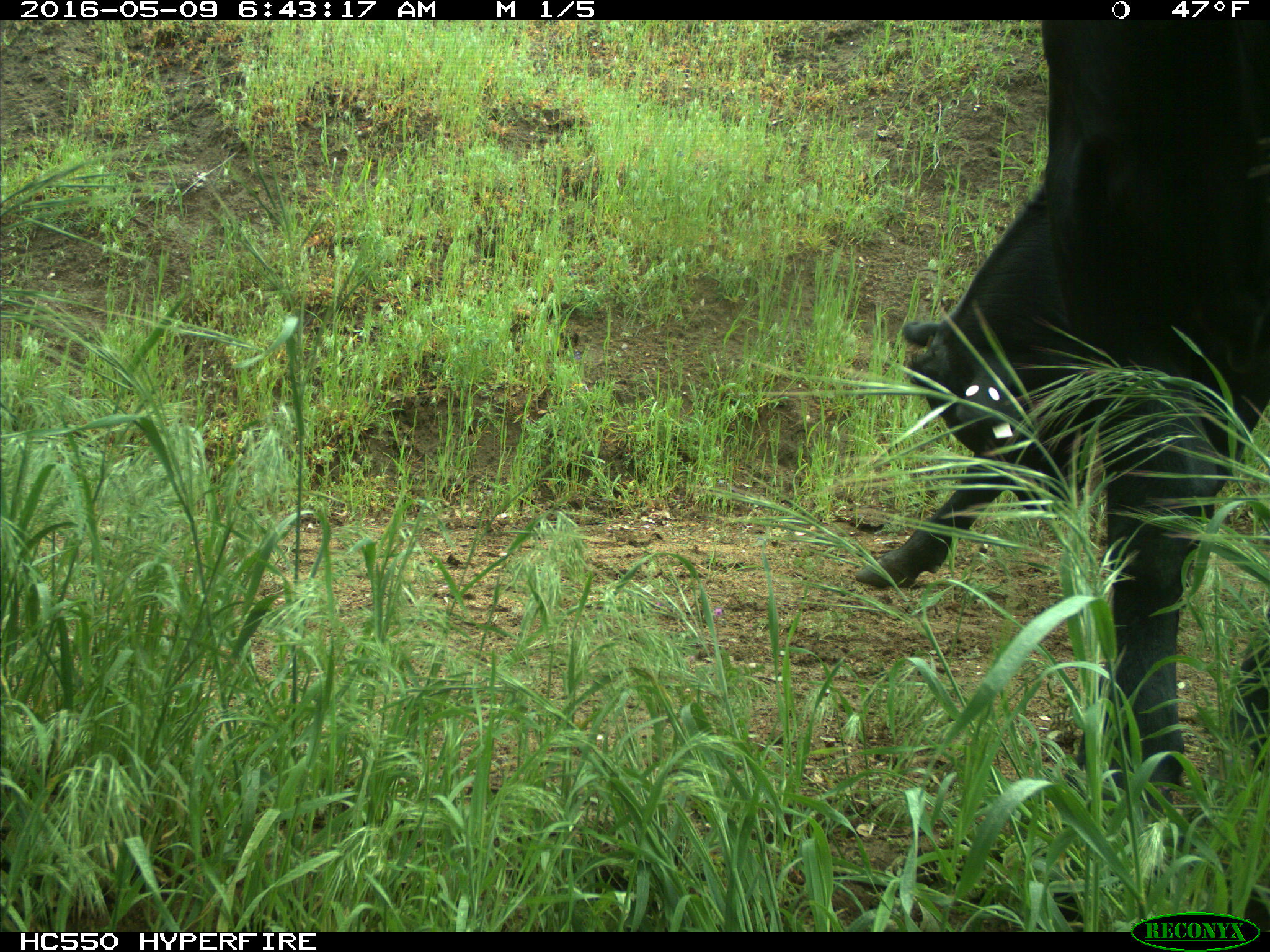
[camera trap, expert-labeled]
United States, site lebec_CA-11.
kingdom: Animalia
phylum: Chordata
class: Mammalia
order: Artiodactyla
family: Bovidae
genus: Bos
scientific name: Bos taurus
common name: domestic cow